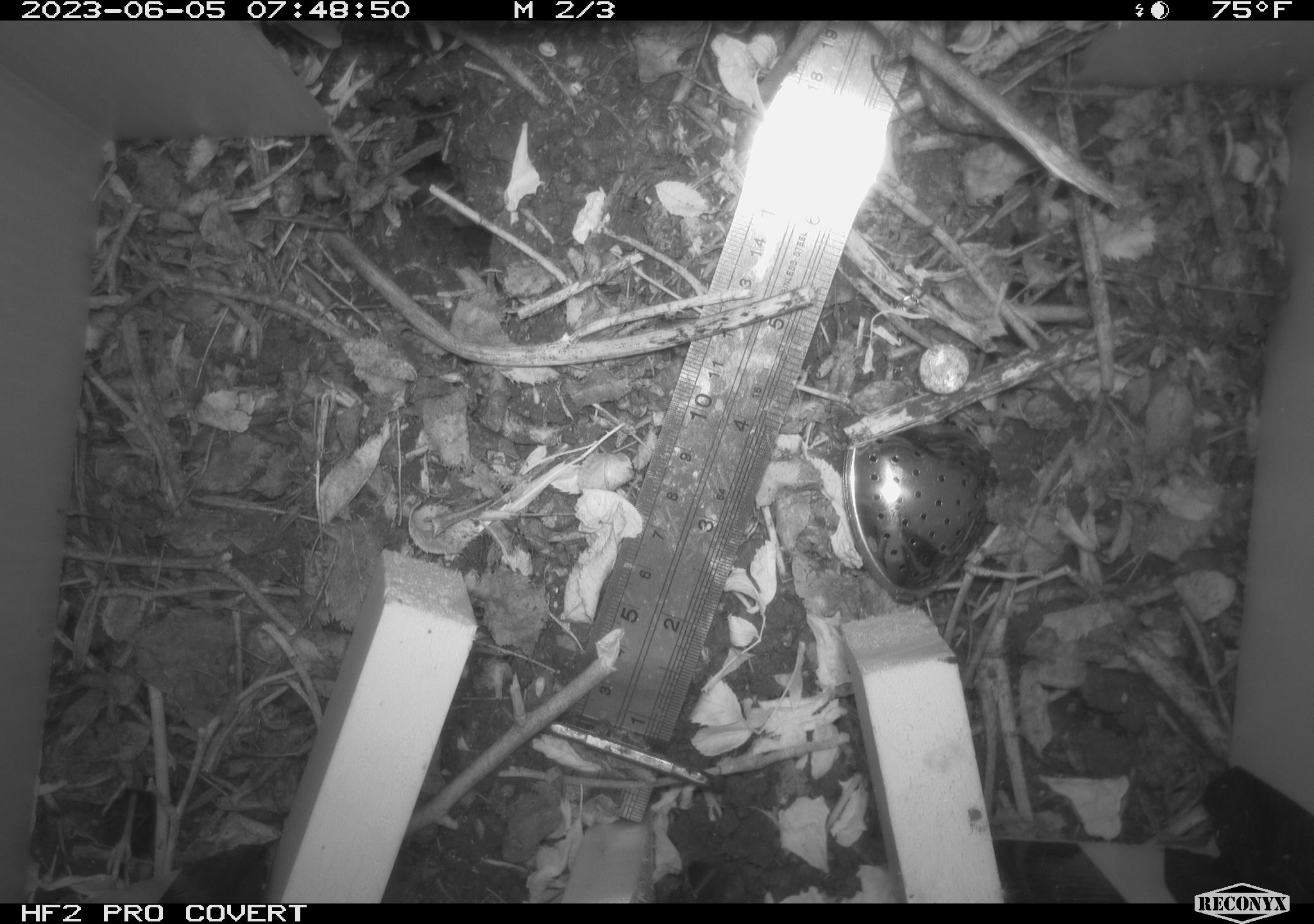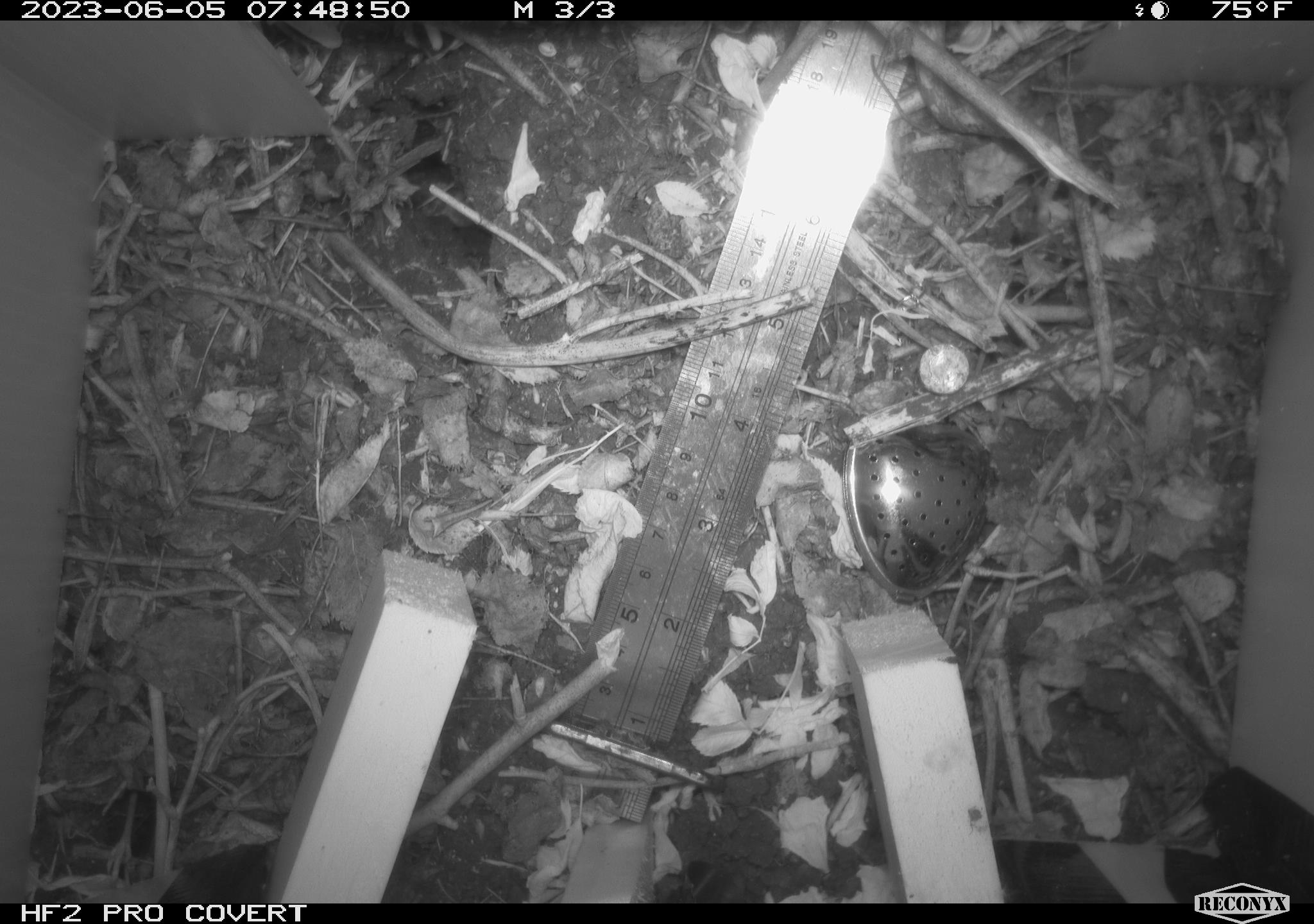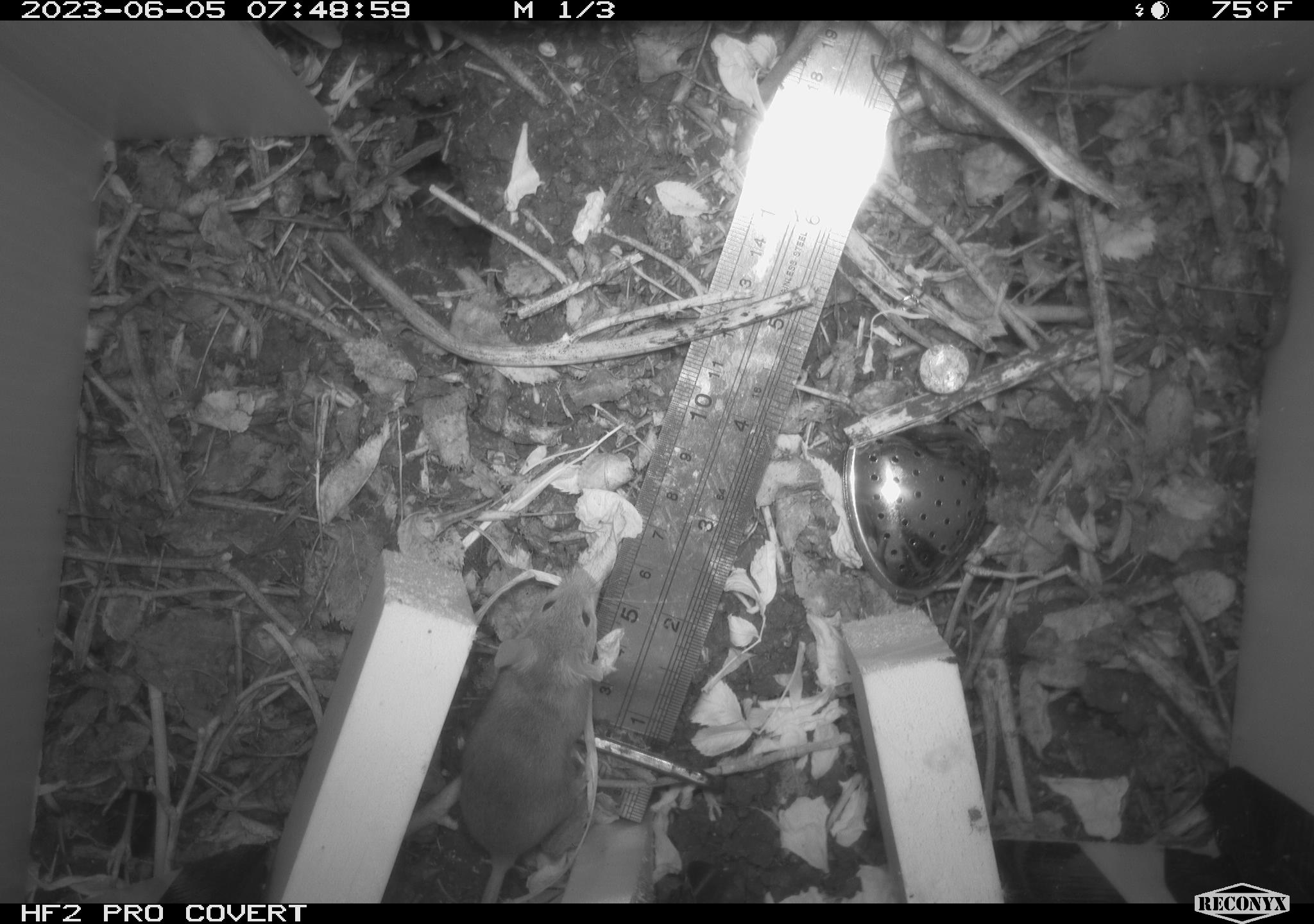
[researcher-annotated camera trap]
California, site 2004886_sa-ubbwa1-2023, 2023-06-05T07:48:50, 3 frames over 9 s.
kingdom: Animalia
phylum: Chordata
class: Mammalia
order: Rodentia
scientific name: Rodentia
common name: rodent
Rodent (Rodentia).